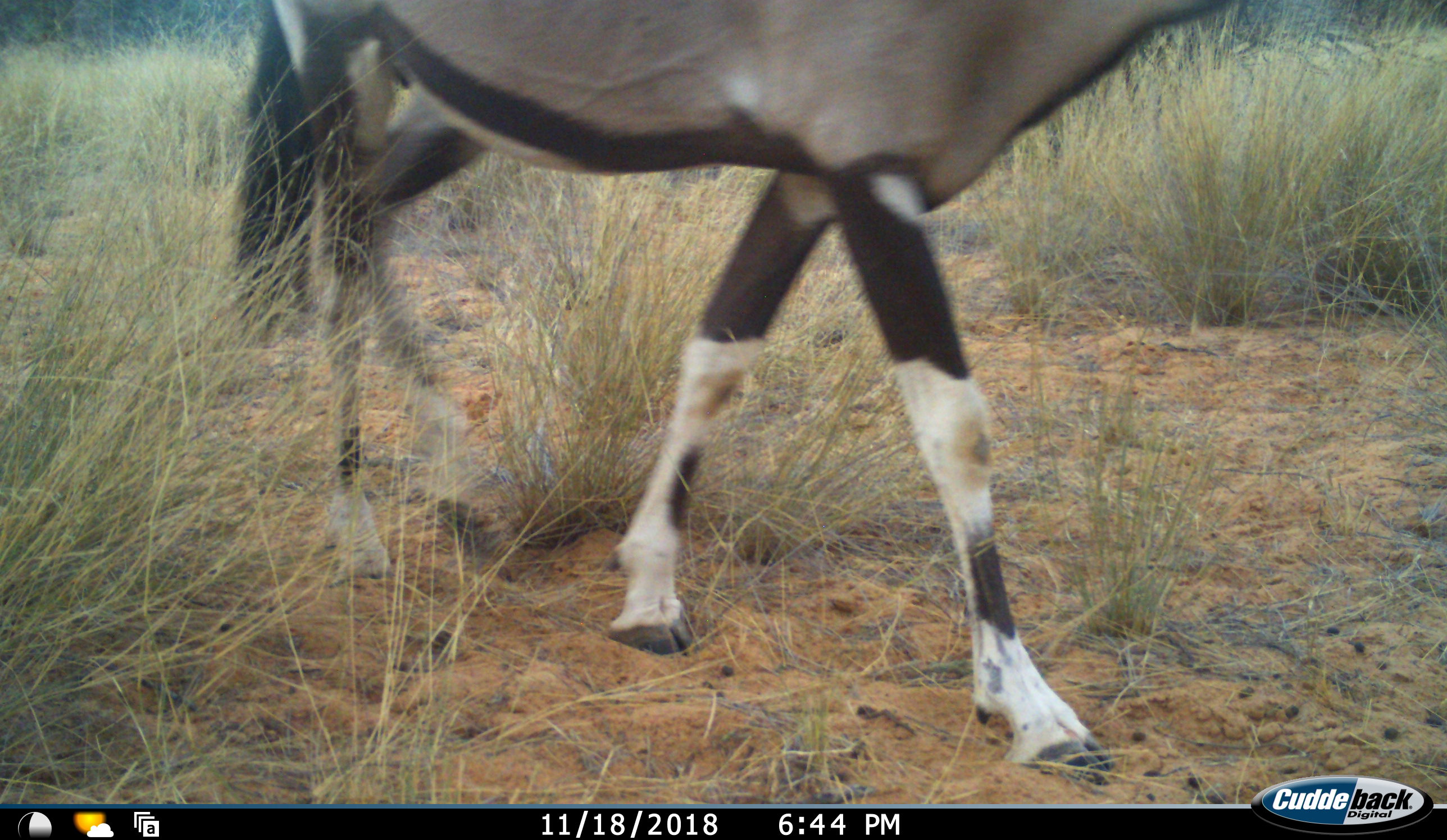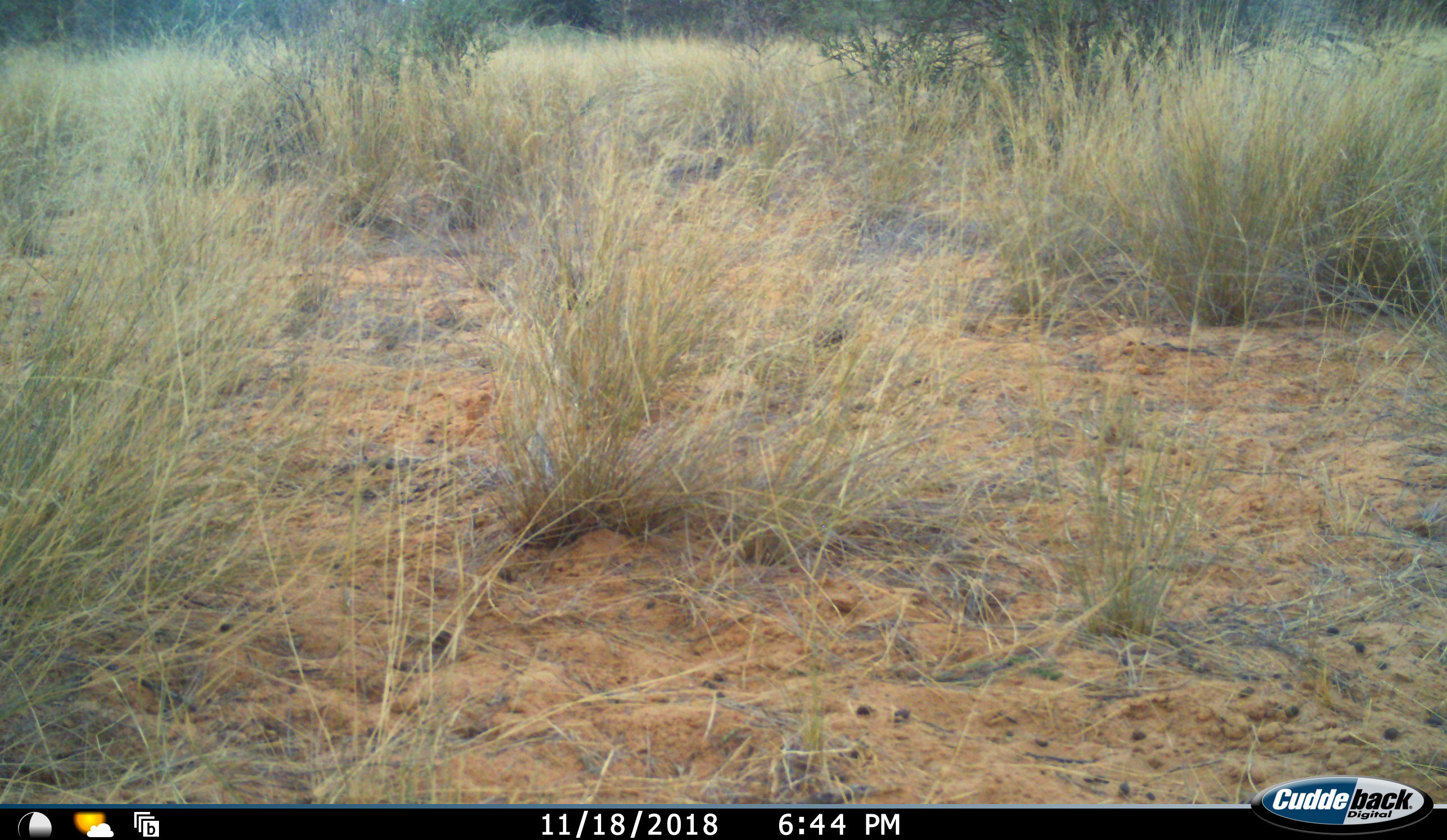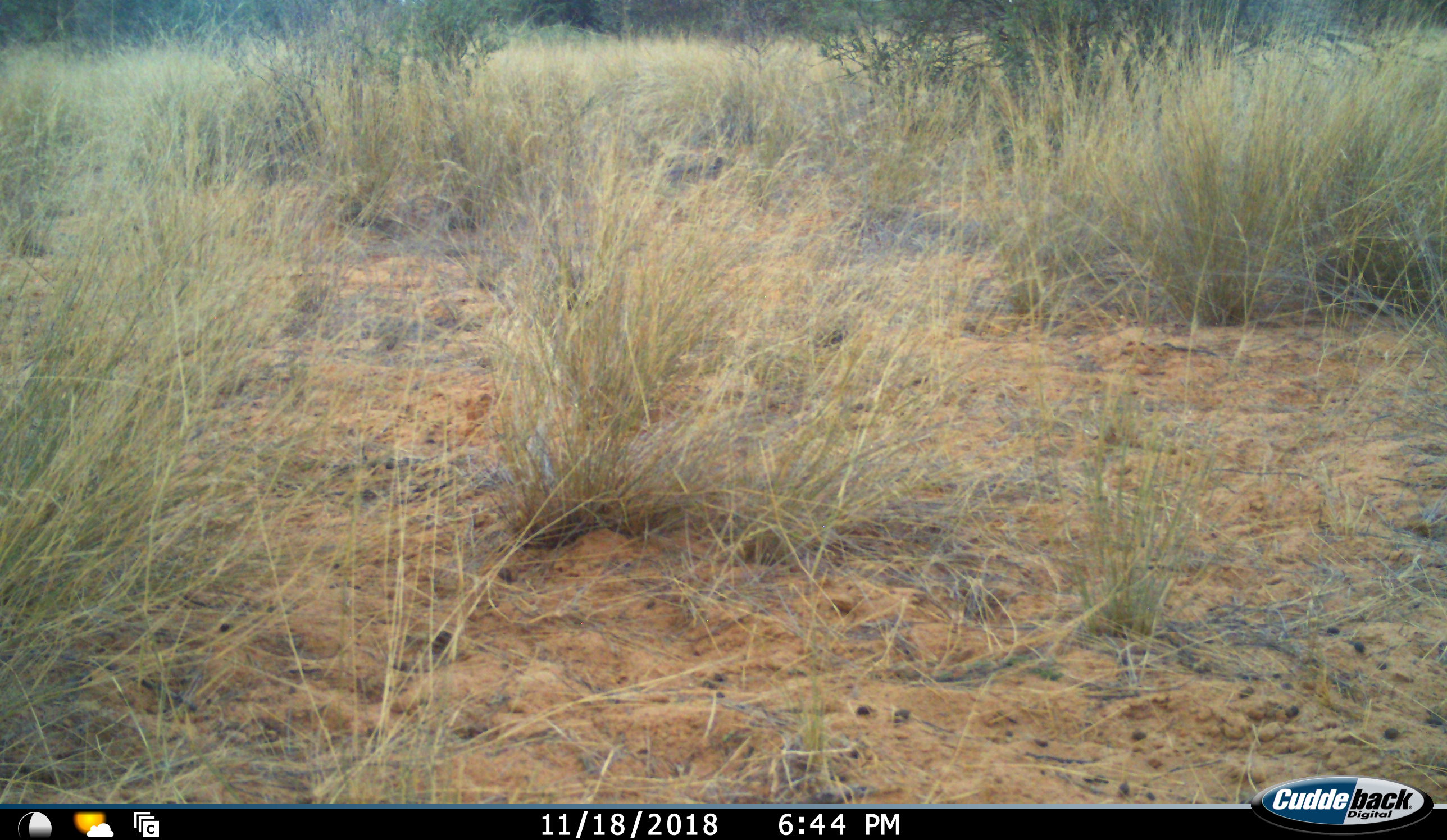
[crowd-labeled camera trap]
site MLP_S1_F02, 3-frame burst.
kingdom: Animalia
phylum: Chordata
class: Mammalia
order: Artiodactyla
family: Bovidae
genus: Oryx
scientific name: Oryx gazella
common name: gemsbok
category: oryx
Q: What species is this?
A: Oryx (gemsbok) (Oryx gazella).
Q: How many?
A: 1.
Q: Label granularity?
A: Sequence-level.